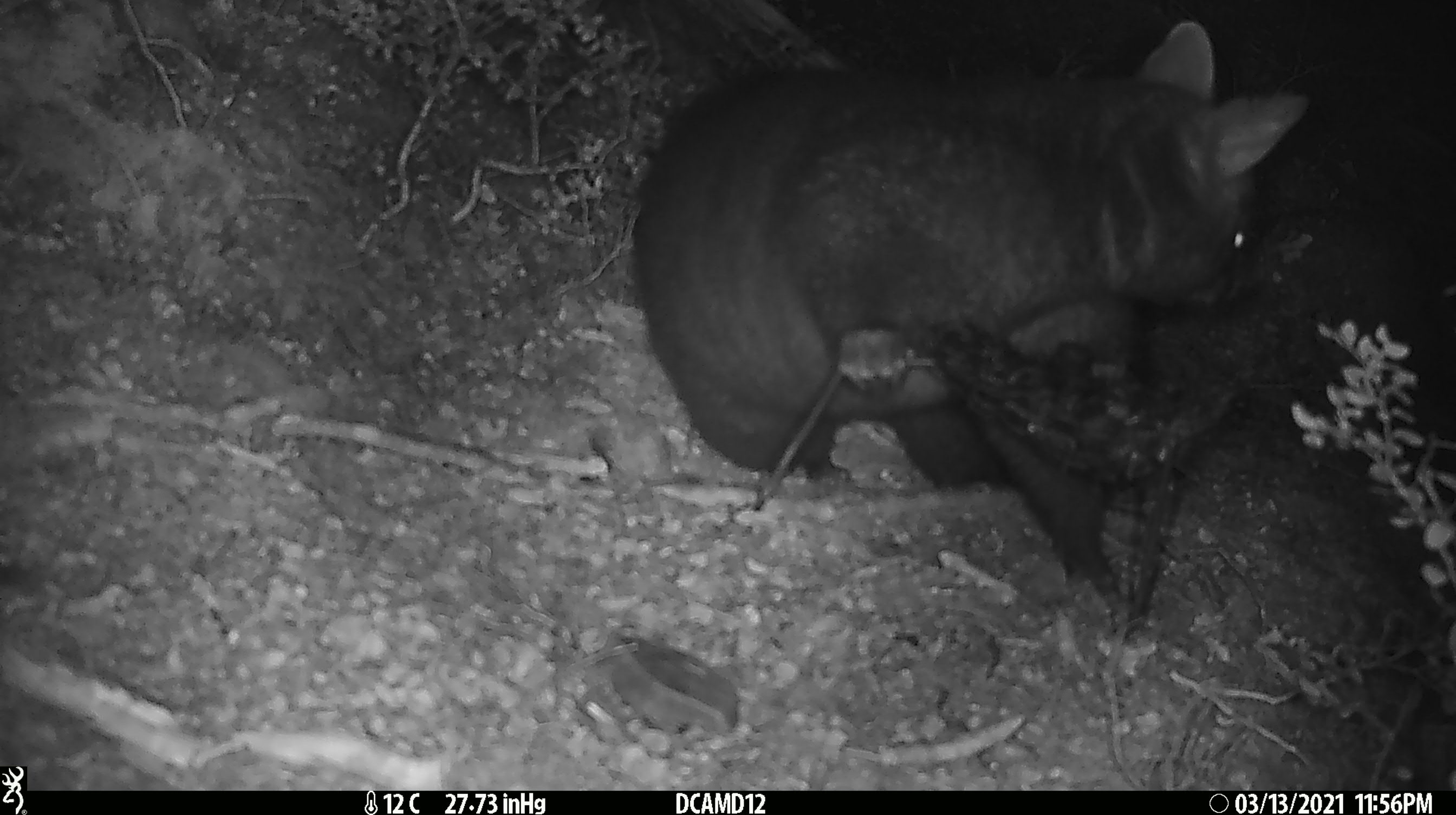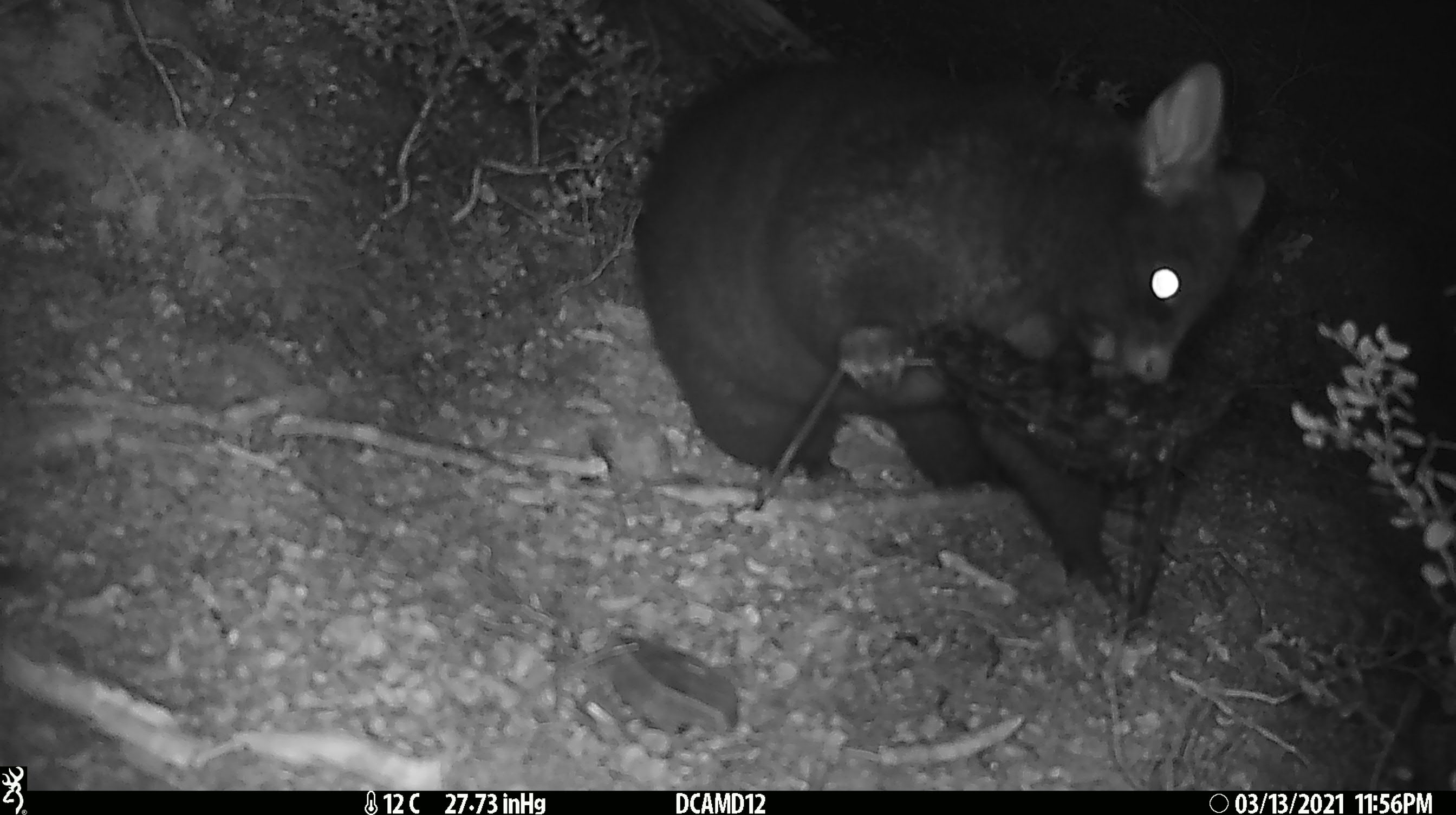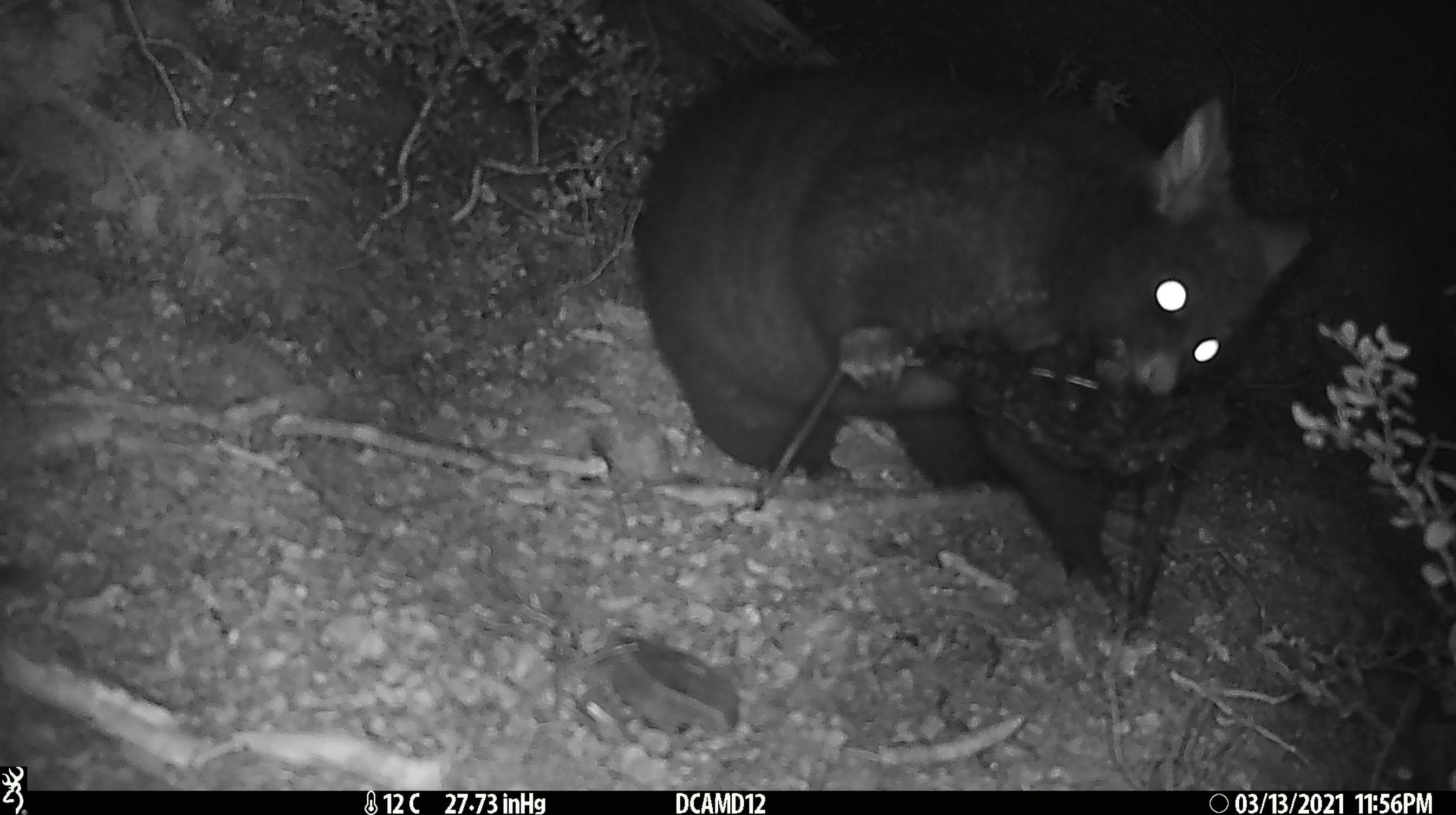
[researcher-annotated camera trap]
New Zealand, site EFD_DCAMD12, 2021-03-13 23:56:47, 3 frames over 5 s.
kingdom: Animalia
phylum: Chordata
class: Mammalia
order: Diprotodontia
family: Phalangeridae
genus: Trichosurus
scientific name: Trichosurus vulpecula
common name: common brushtail possum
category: possum